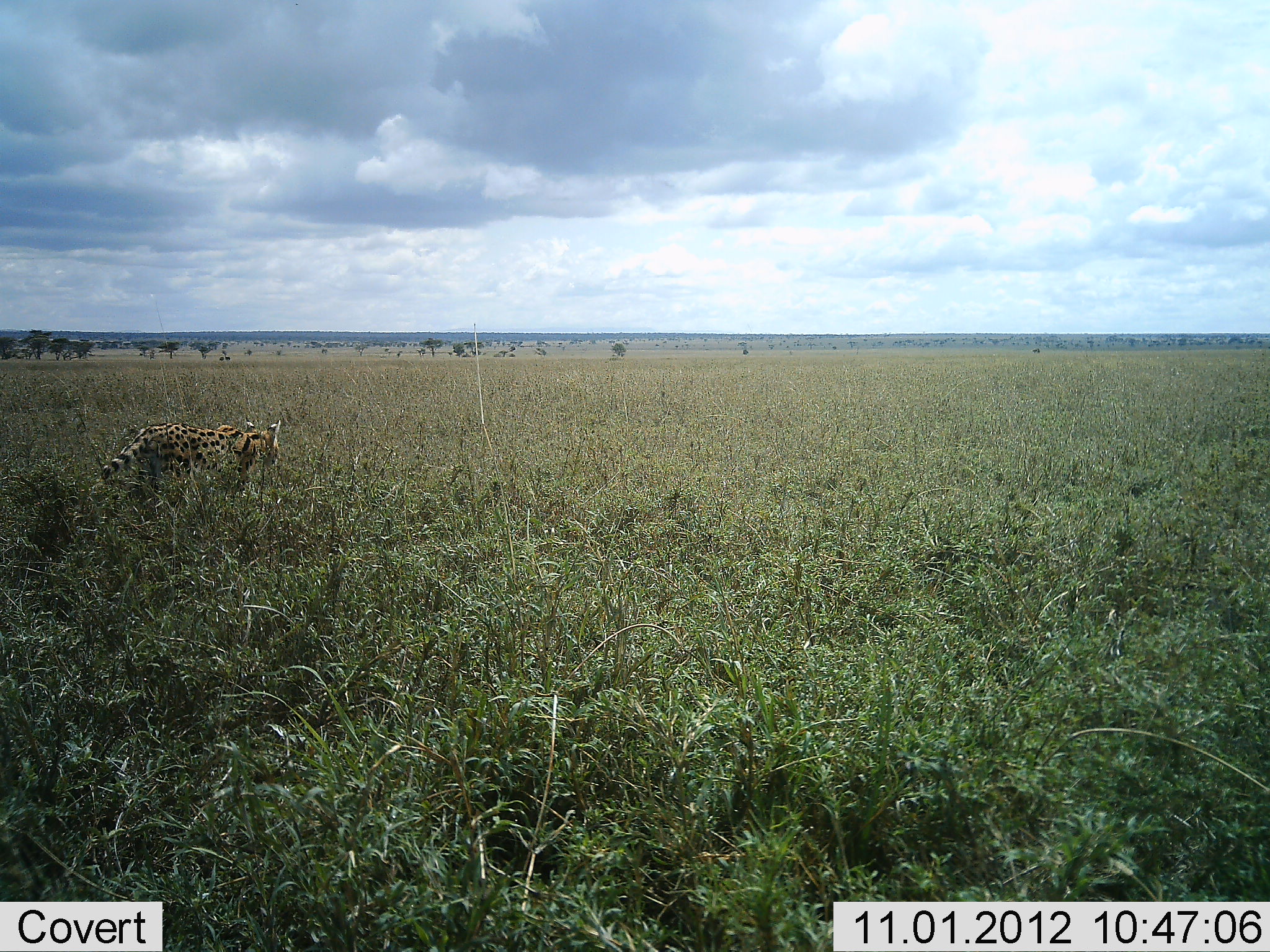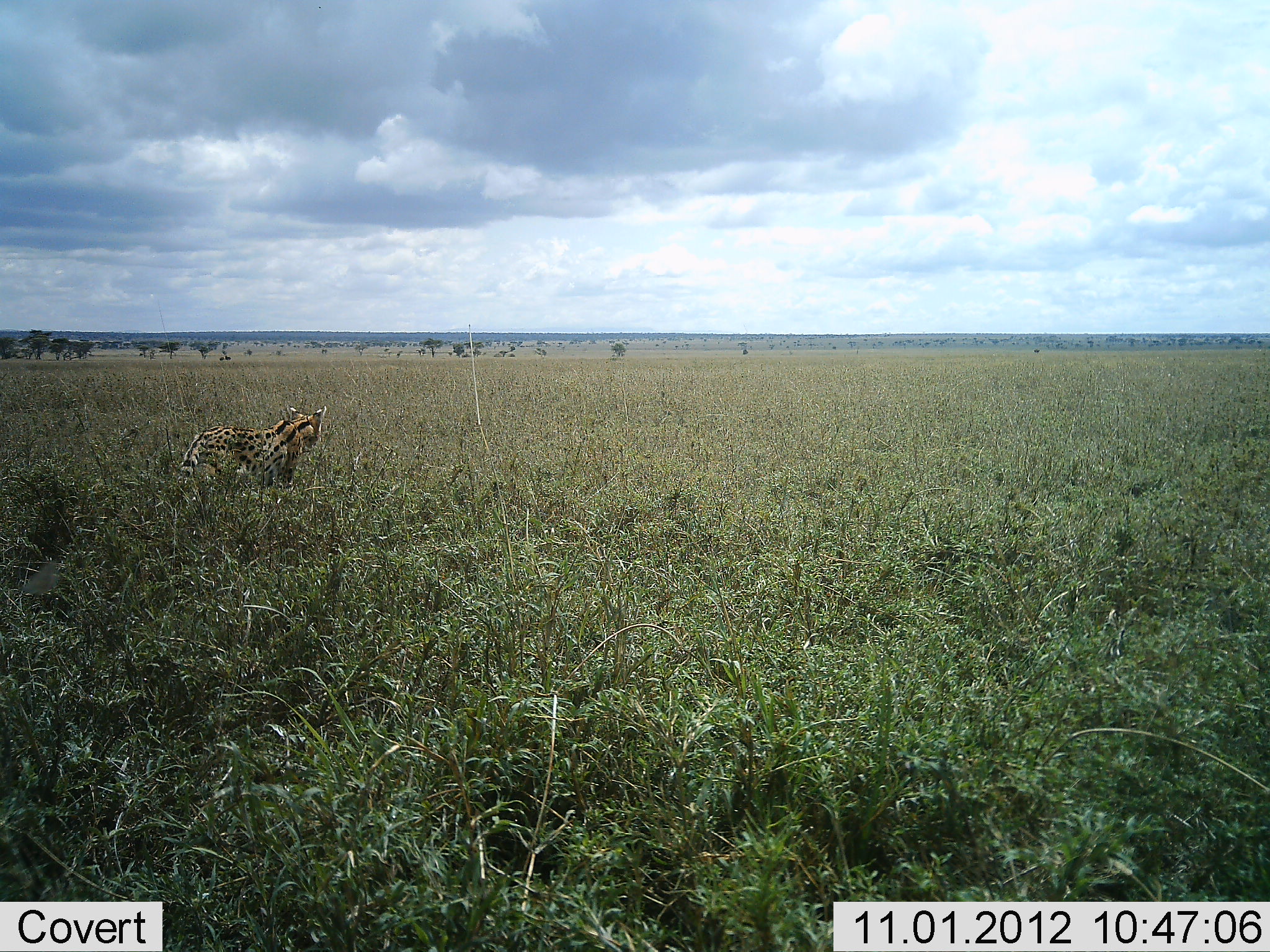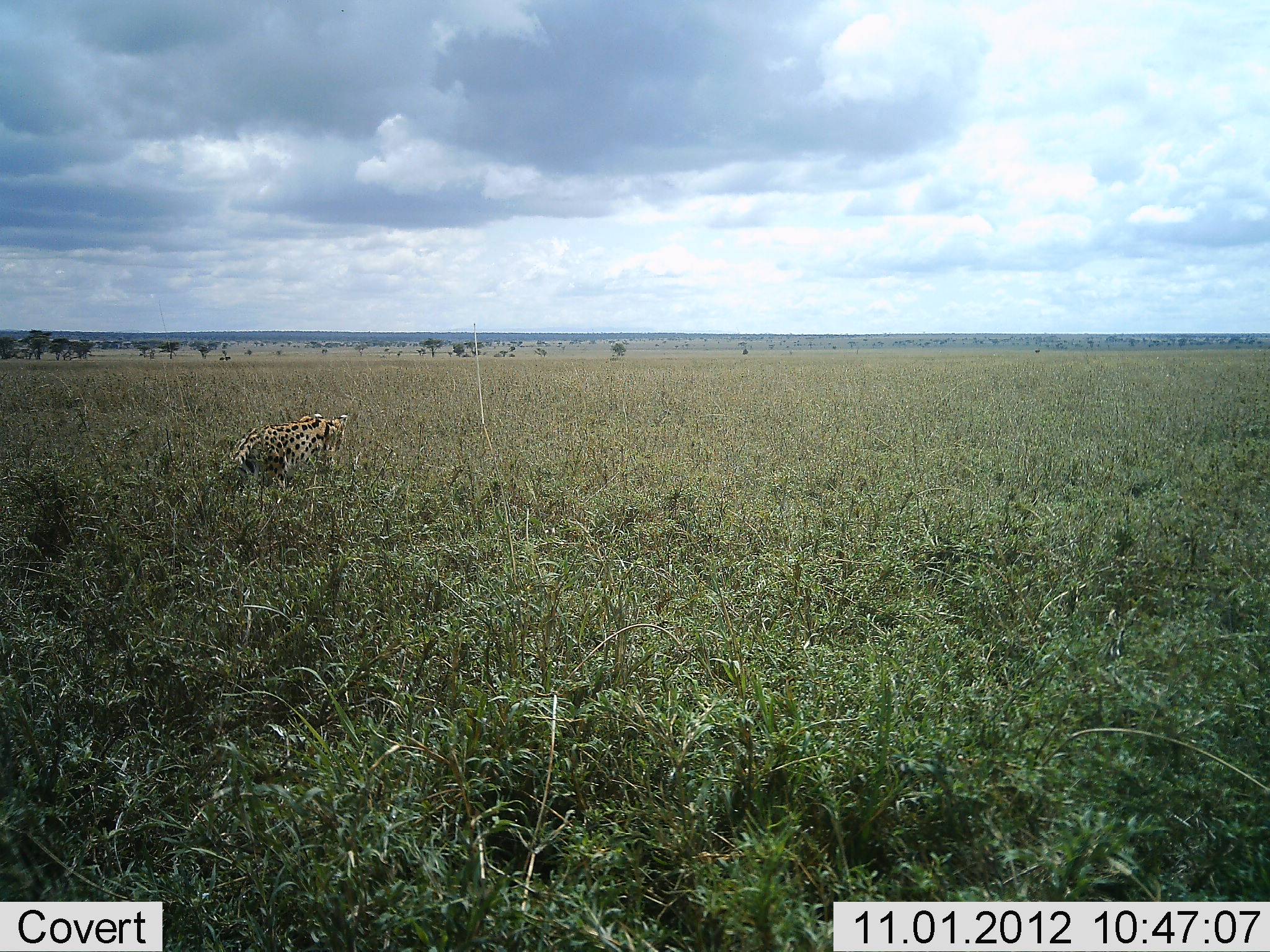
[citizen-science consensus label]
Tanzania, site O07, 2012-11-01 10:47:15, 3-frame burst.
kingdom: Animalia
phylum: Chordata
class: Mammalia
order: Carnivora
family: Felidae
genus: Leptailurus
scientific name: Leptailurus serval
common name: serval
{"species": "serval (Leptailurus serval)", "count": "1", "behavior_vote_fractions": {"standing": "0%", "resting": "0%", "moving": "100%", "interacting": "0%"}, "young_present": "0%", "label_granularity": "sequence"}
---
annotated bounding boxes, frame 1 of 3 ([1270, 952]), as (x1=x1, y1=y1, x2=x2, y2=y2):
animal: (x1=101, y1=418, x2=281, y2=487)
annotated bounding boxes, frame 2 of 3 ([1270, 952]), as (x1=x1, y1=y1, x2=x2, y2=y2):
animal: (x1=178, y1=405, x2=327, y2=488)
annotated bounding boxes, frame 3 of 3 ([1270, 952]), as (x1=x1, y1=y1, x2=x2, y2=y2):
animal: (x1=230, y1=412, x2=353, y2=488)